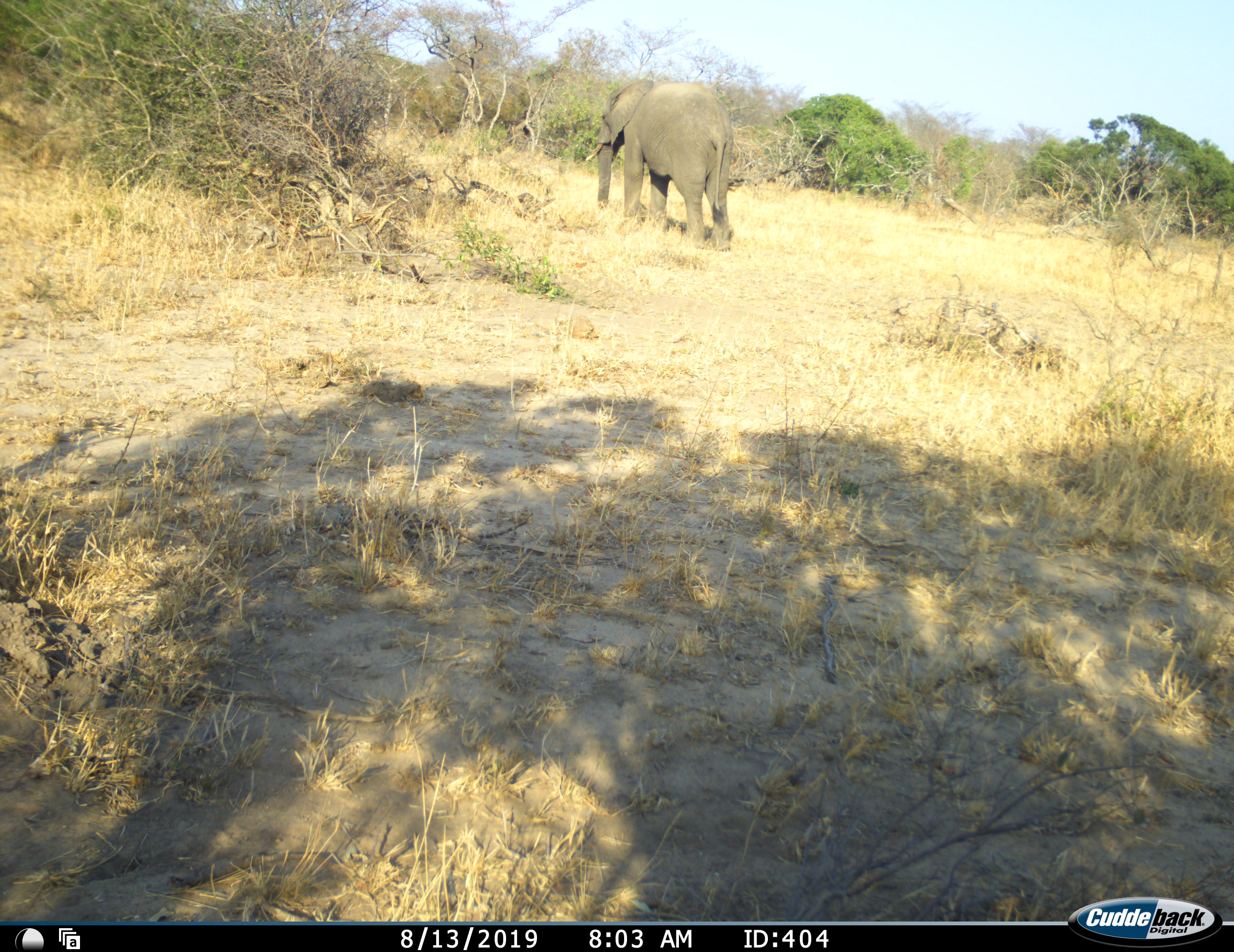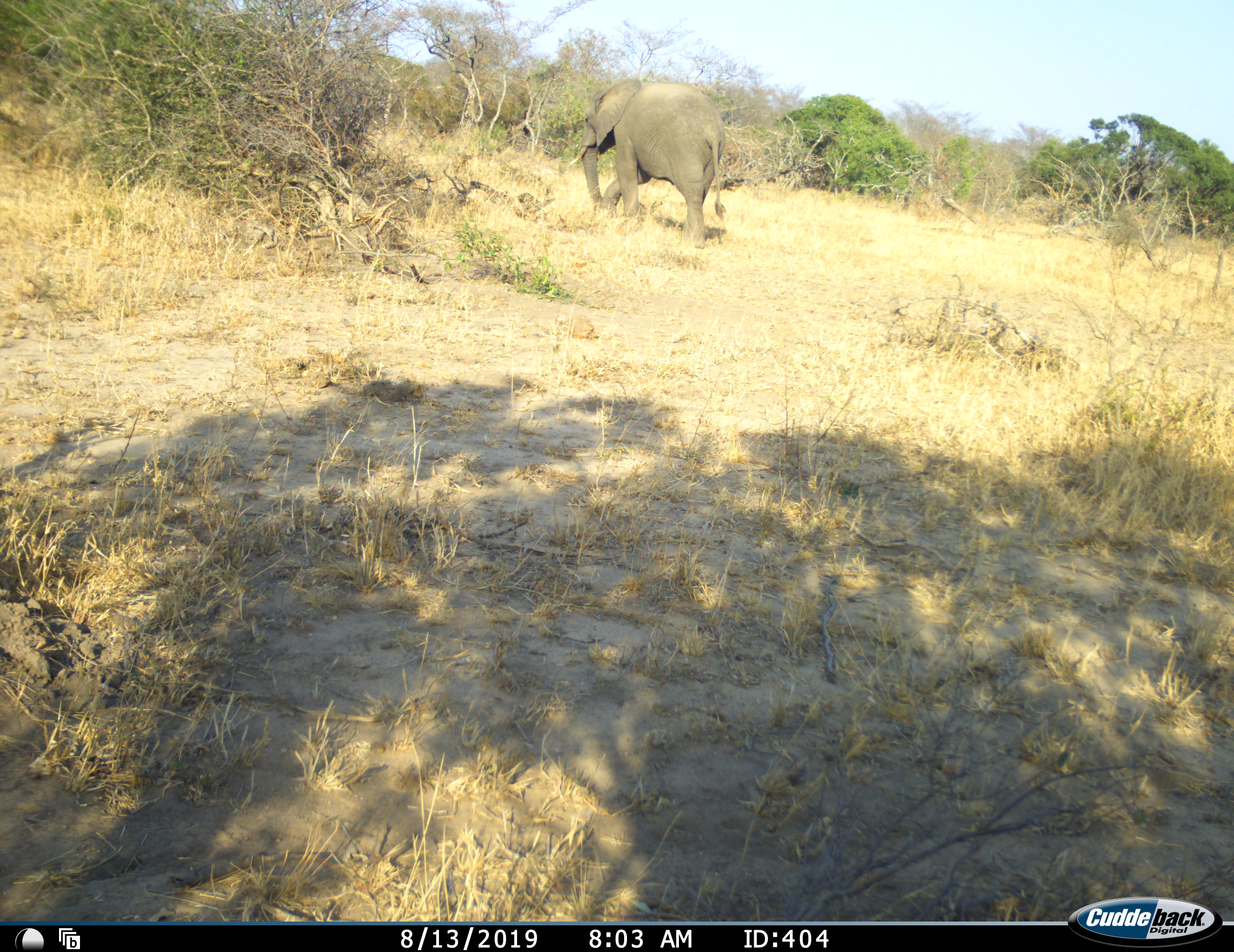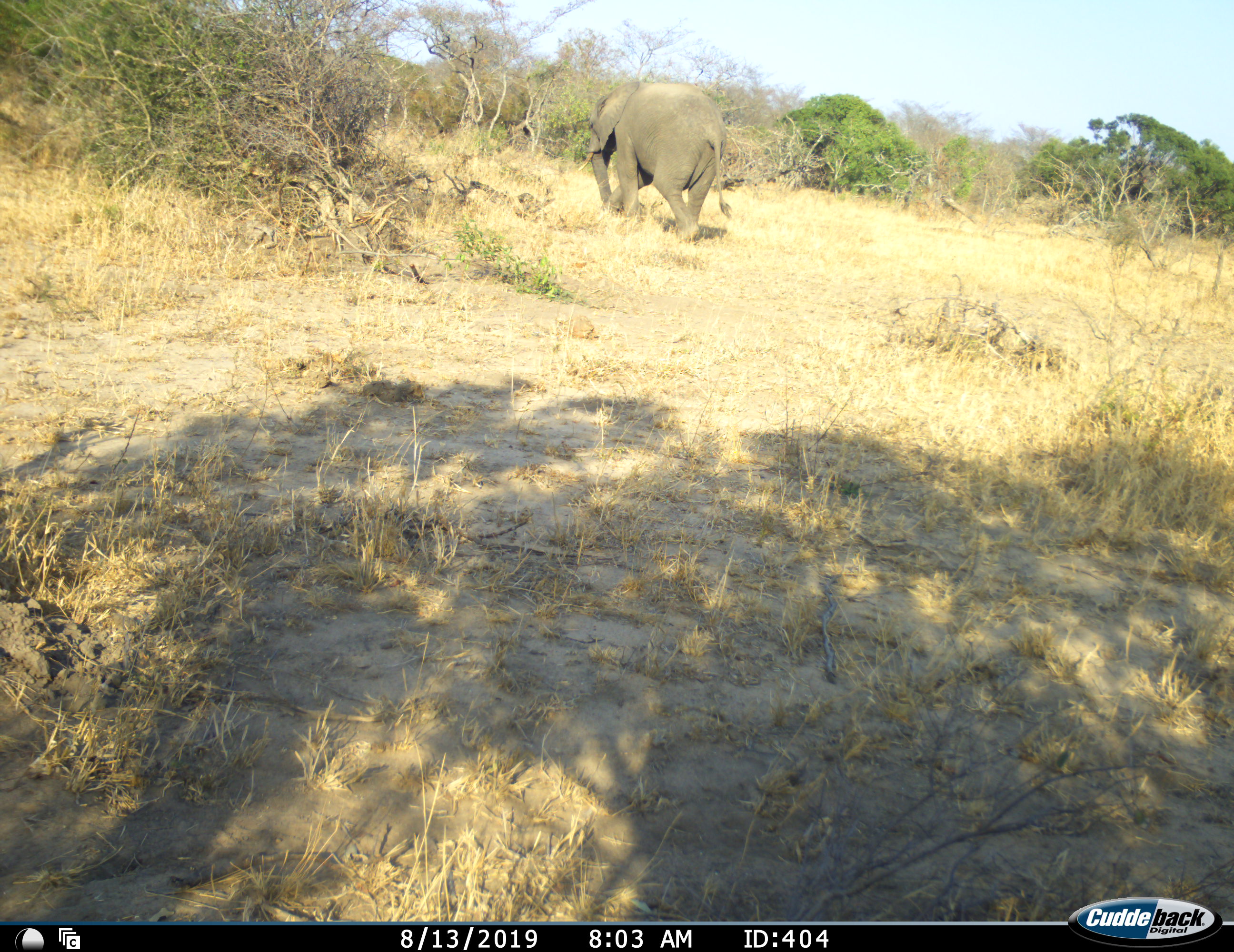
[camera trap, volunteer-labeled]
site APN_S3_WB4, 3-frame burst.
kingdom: Animalia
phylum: Chordata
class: Mammalia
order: Proboscidea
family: Elephantidae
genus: Loxodonta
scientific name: Loxodonta africana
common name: african bush elephant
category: elephant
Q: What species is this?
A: Elephant (african bush elephant) (Loxodonta africana).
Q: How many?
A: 1.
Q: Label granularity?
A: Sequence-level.